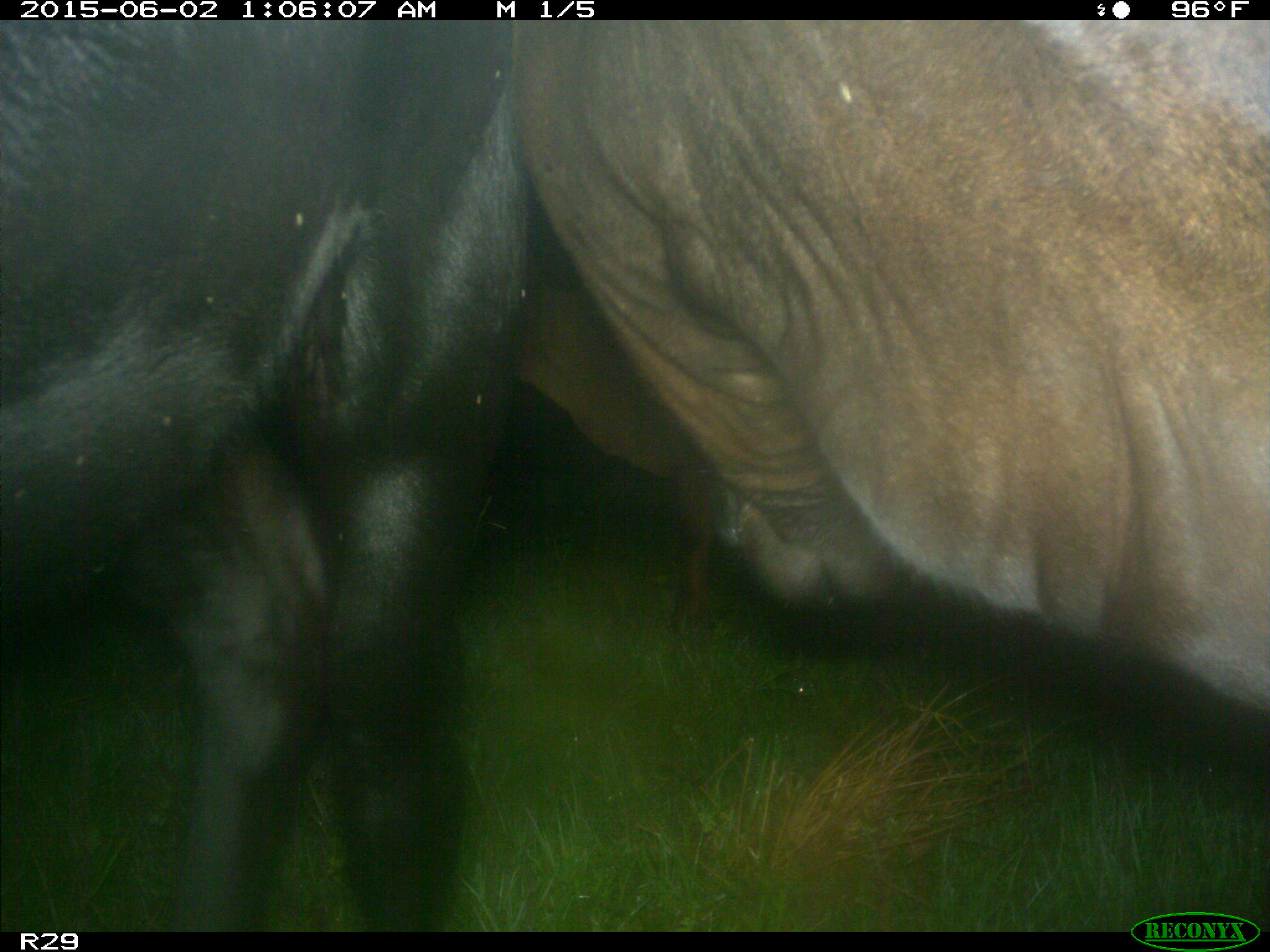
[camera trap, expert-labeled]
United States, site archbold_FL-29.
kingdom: Animalia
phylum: Chordata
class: Mammalia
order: Artiodactyla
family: Bovidae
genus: Bos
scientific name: Bos taurus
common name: domestic cow